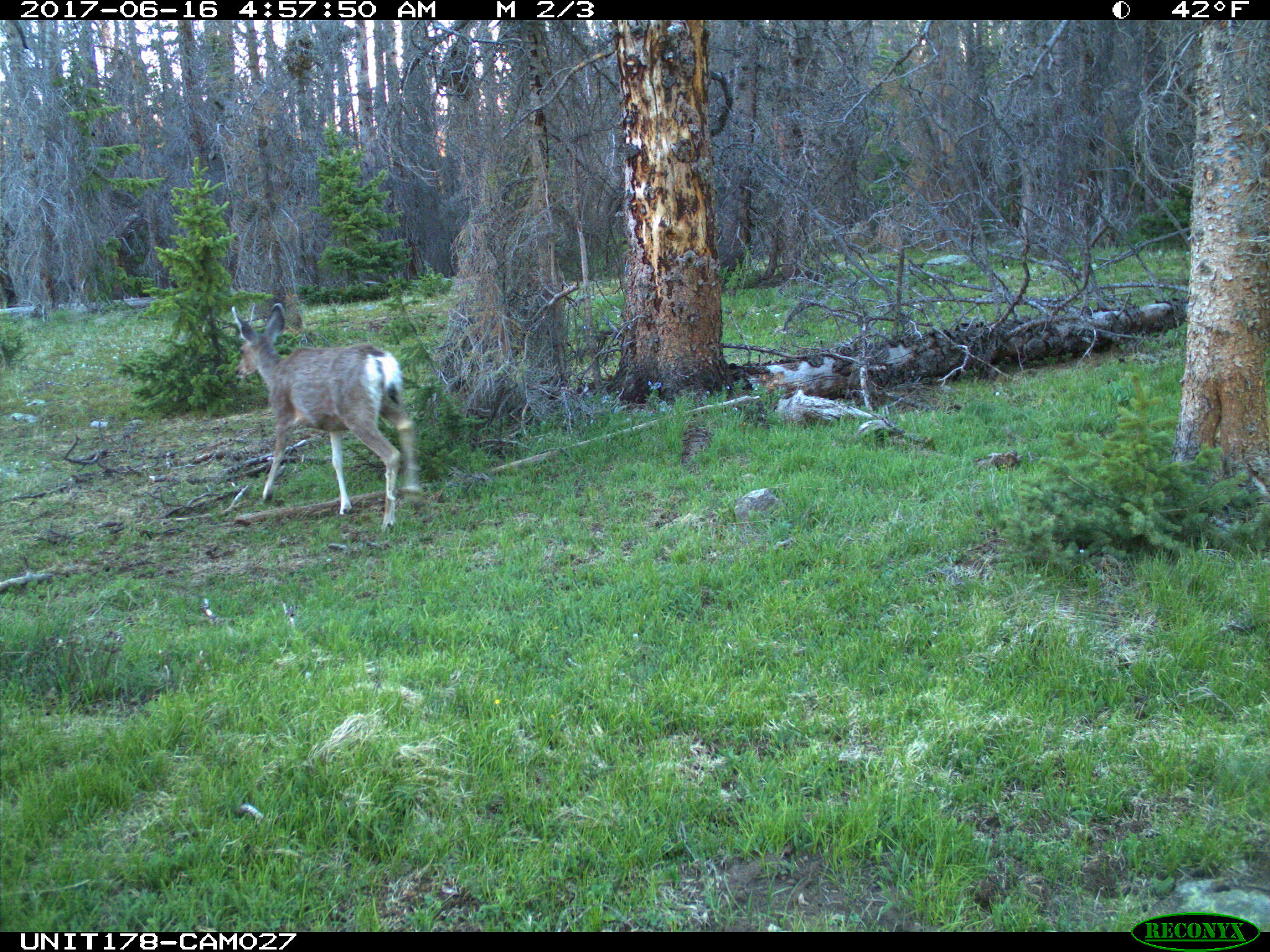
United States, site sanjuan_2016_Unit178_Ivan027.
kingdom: Animalia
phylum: Chordata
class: Mammalia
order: Artiodactyla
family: Cervidae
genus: Odocoileus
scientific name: Odocoileus hemionus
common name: mule deer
Odocoileus hemionus (mule deer).